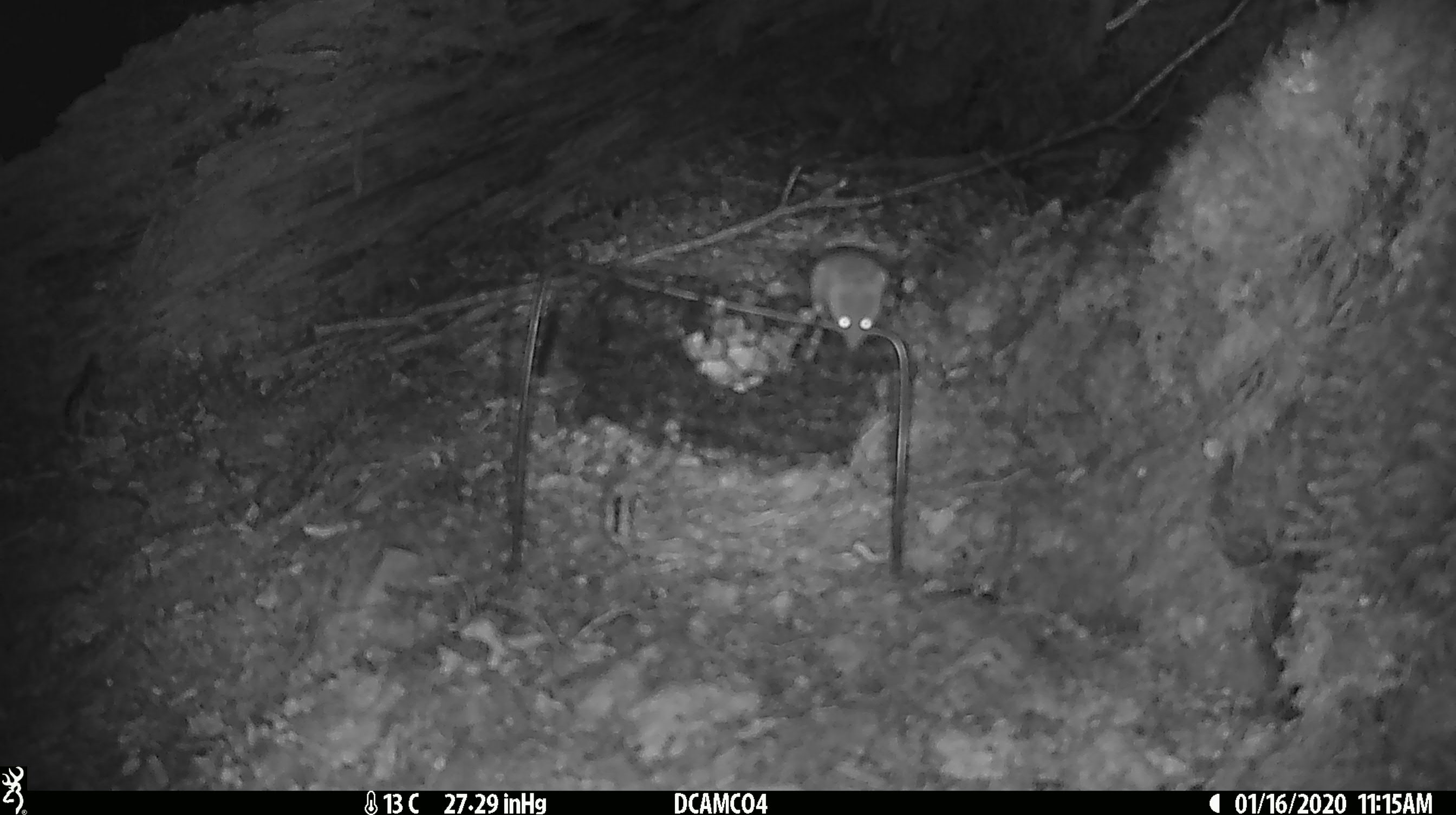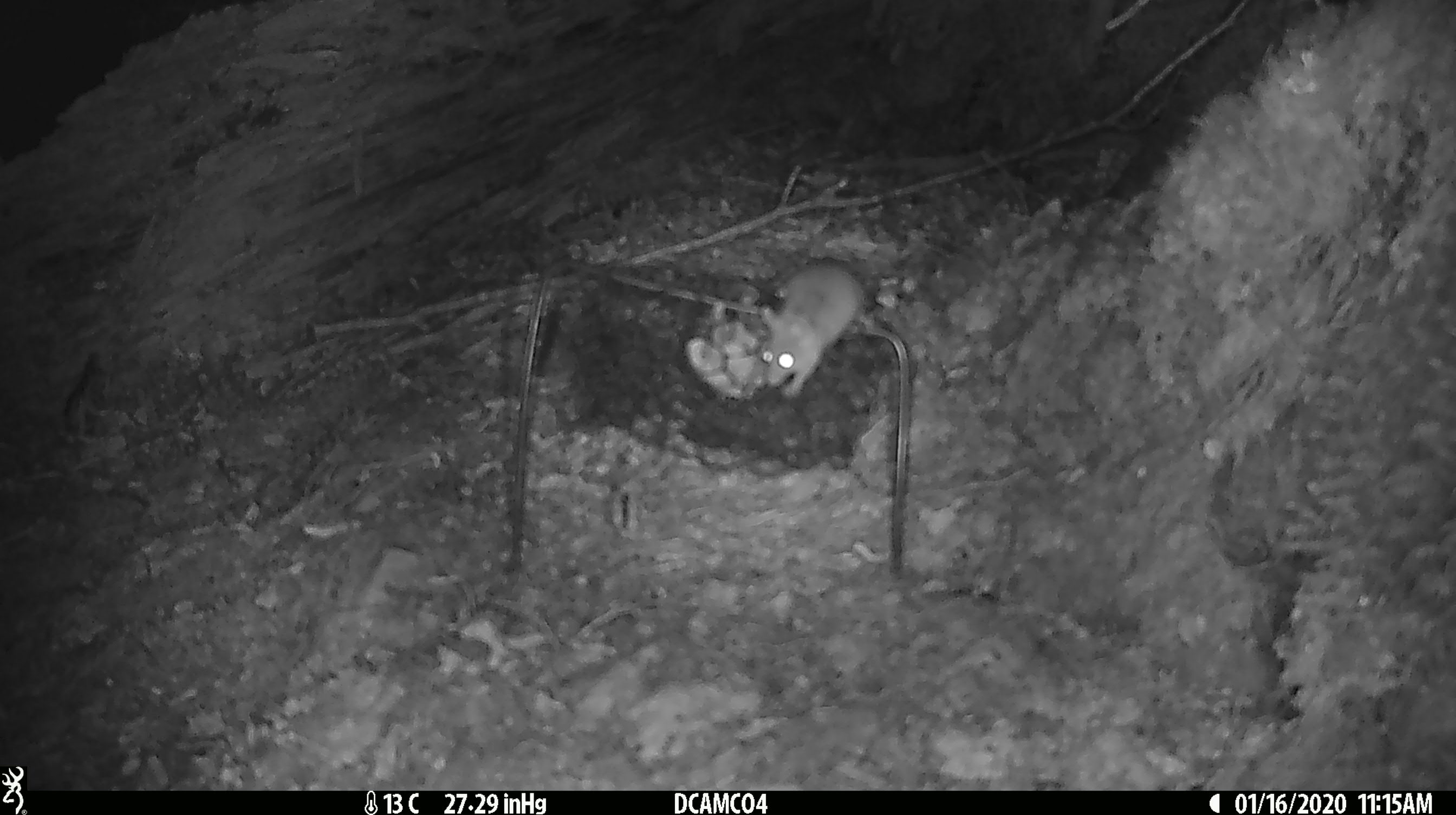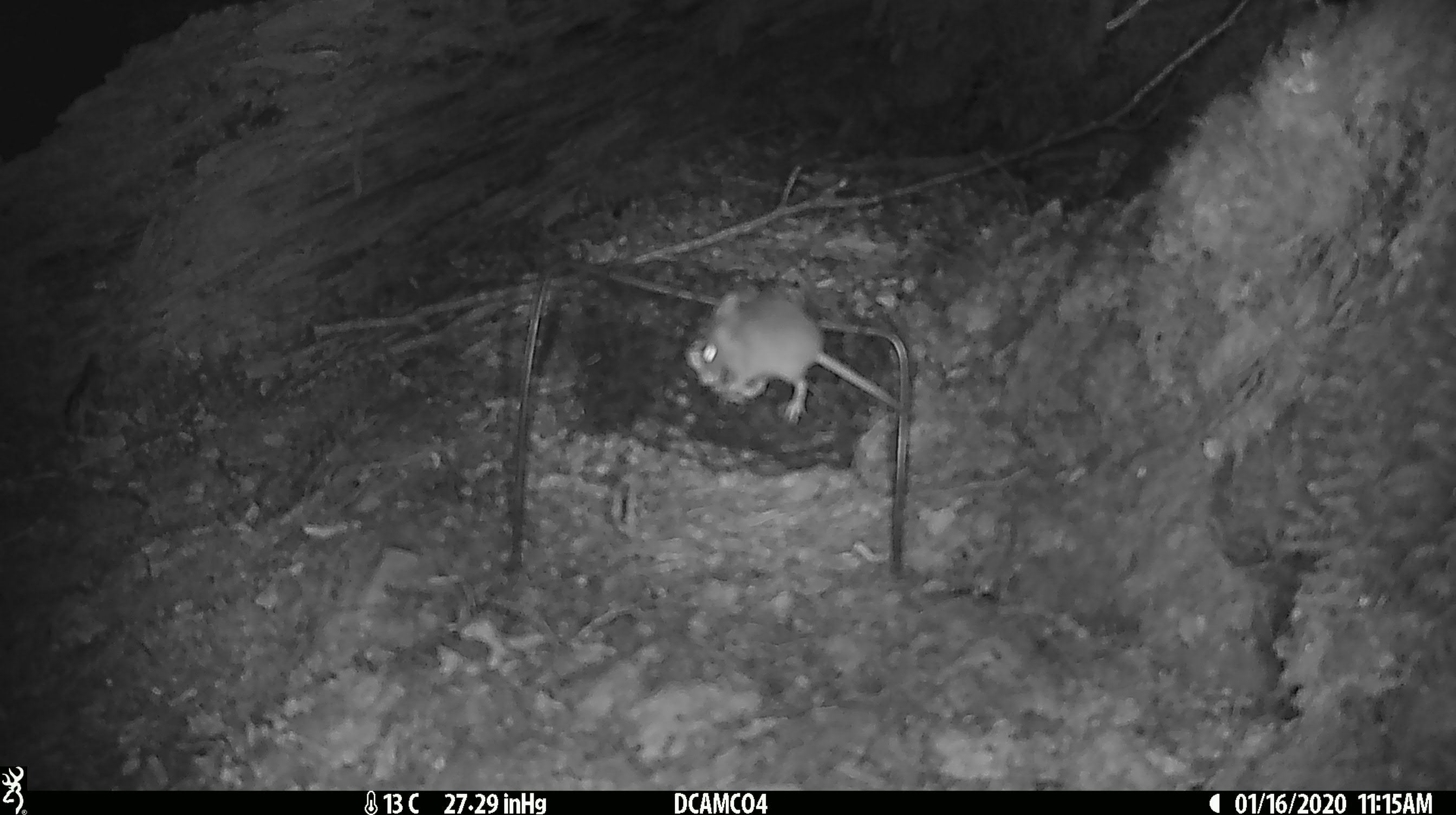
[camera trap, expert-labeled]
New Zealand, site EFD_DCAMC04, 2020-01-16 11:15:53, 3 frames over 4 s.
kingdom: Animalia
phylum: Chordata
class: Mammalia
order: Rodentia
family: Muridae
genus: Mus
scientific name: Mus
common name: mouse